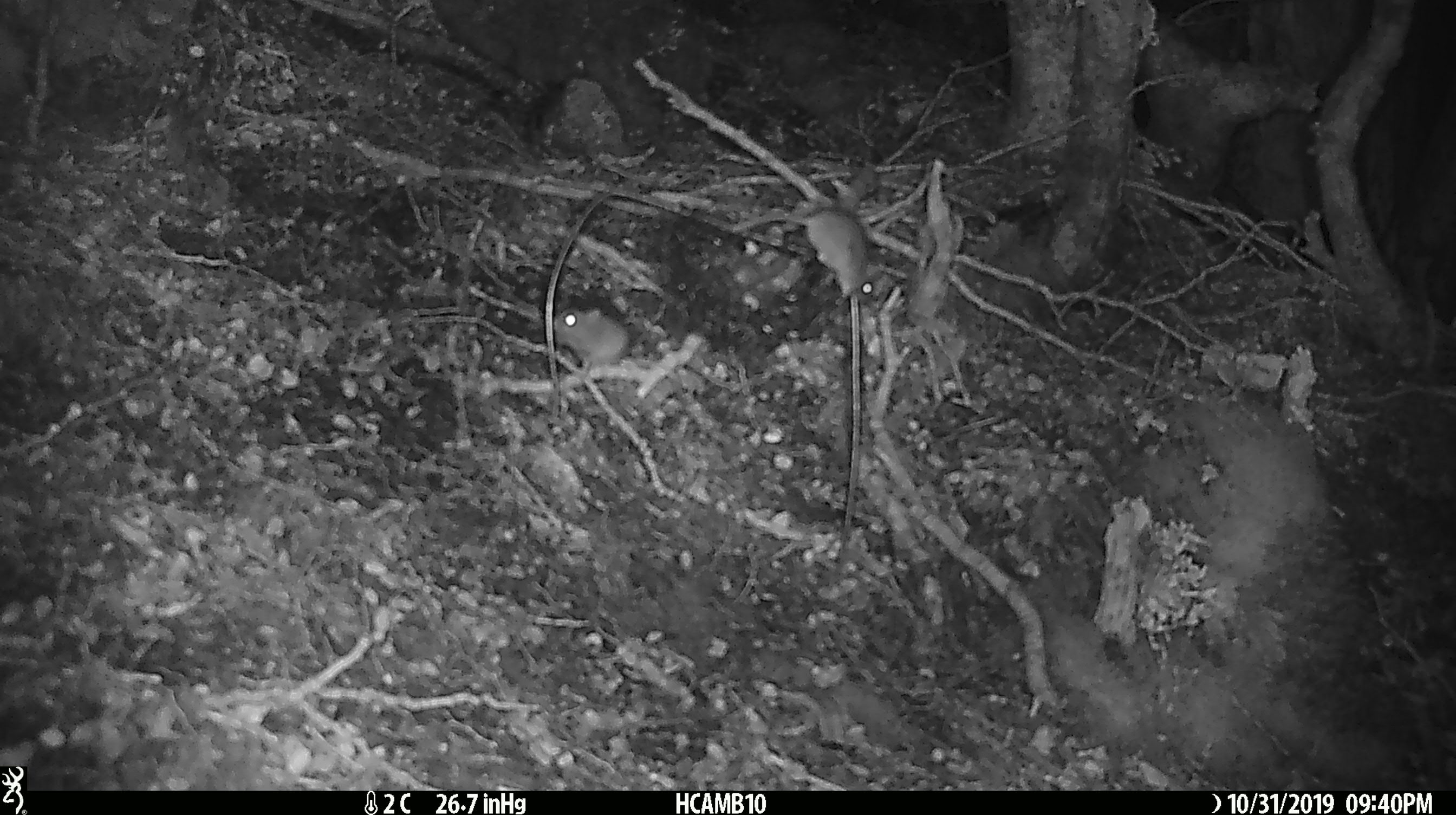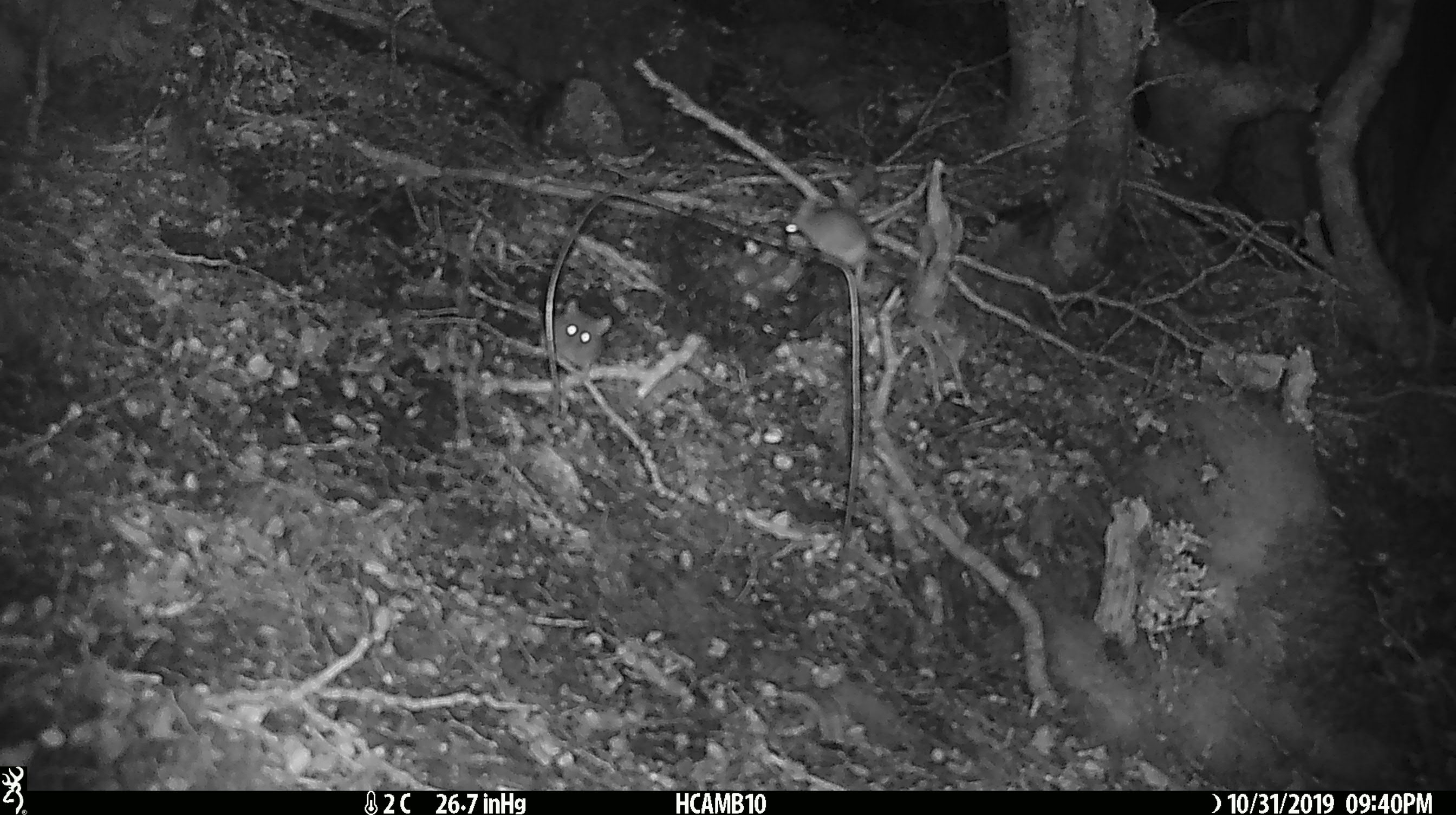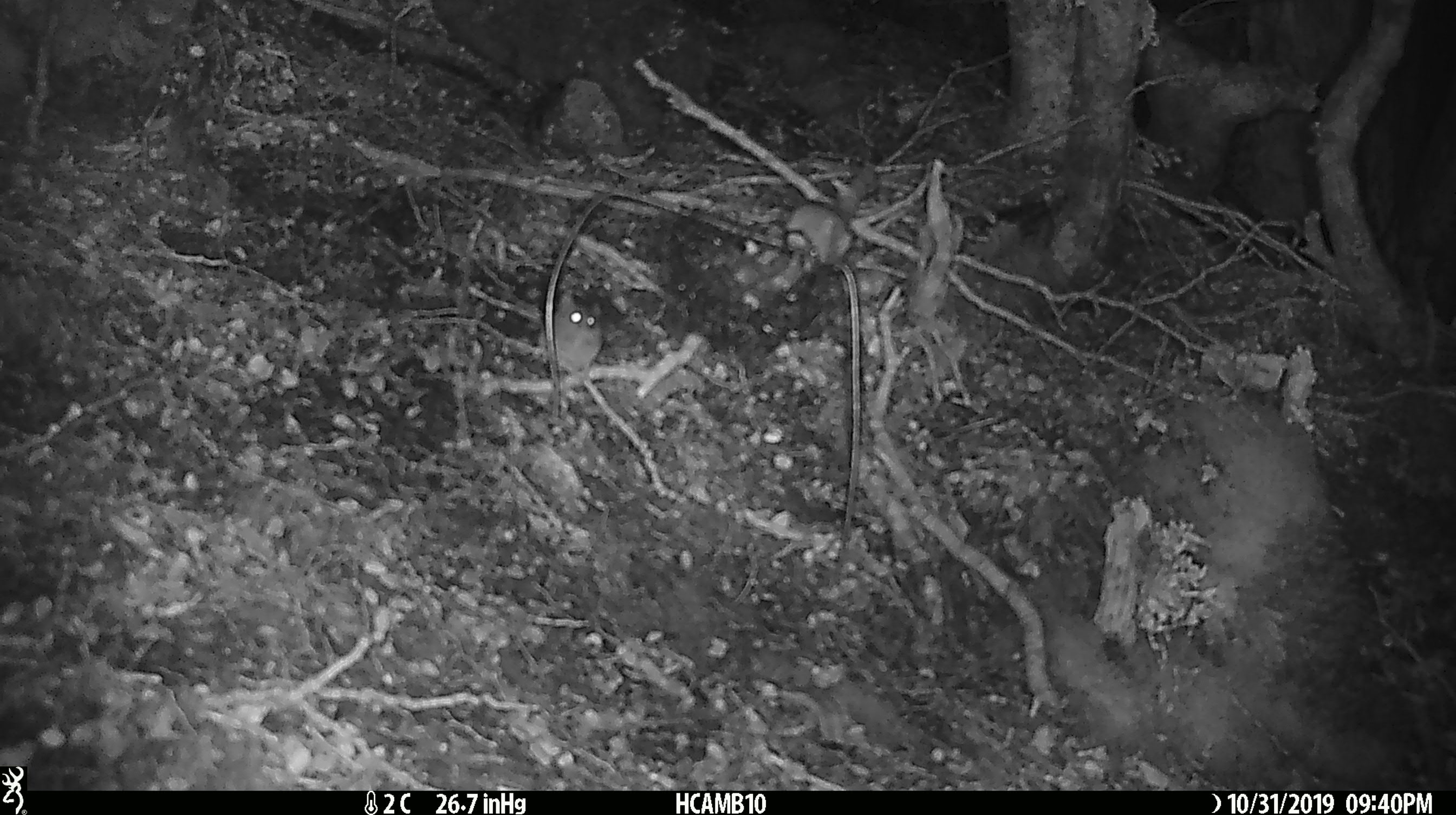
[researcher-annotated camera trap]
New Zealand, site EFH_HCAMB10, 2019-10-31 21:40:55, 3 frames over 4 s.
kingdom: Animalia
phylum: Chordata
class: Mammalia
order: Rodentia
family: Muridae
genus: Mus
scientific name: Mus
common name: mouse